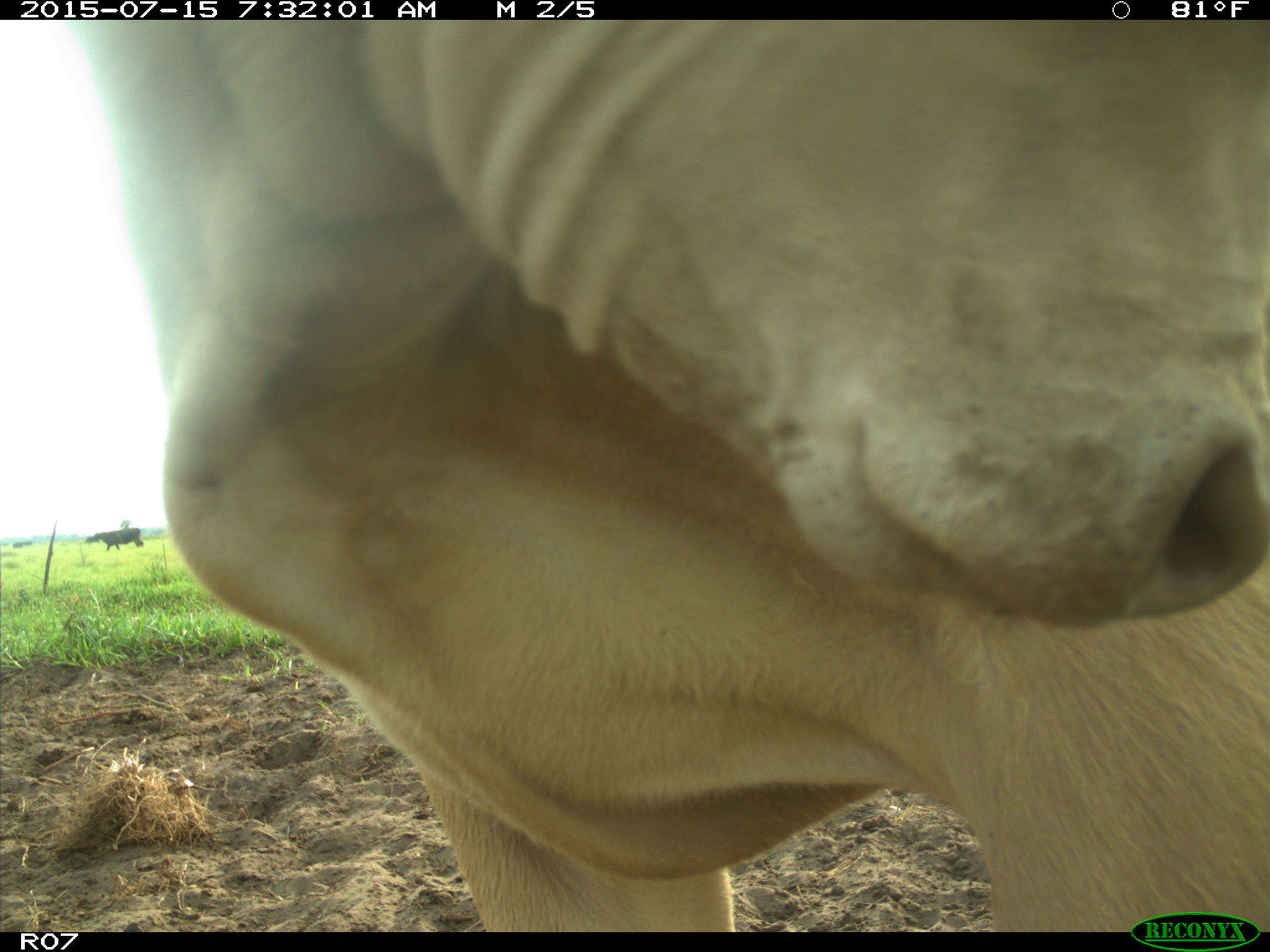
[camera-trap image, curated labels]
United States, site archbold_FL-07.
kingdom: Animalia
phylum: Chordata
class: Mammalia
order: Artiodactyla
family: Bovidae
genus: Bos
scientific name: Bos taurus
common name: domestic cow